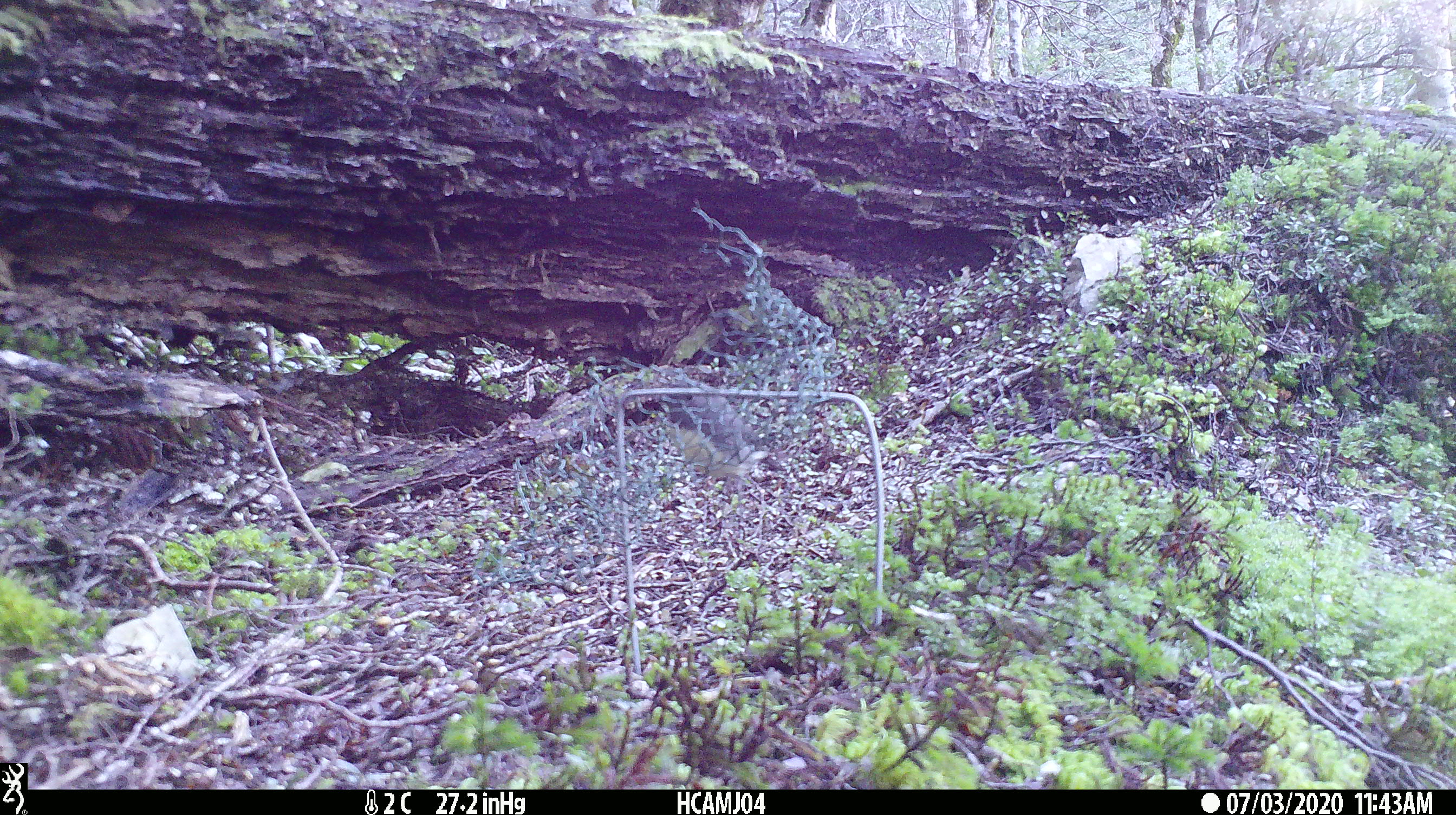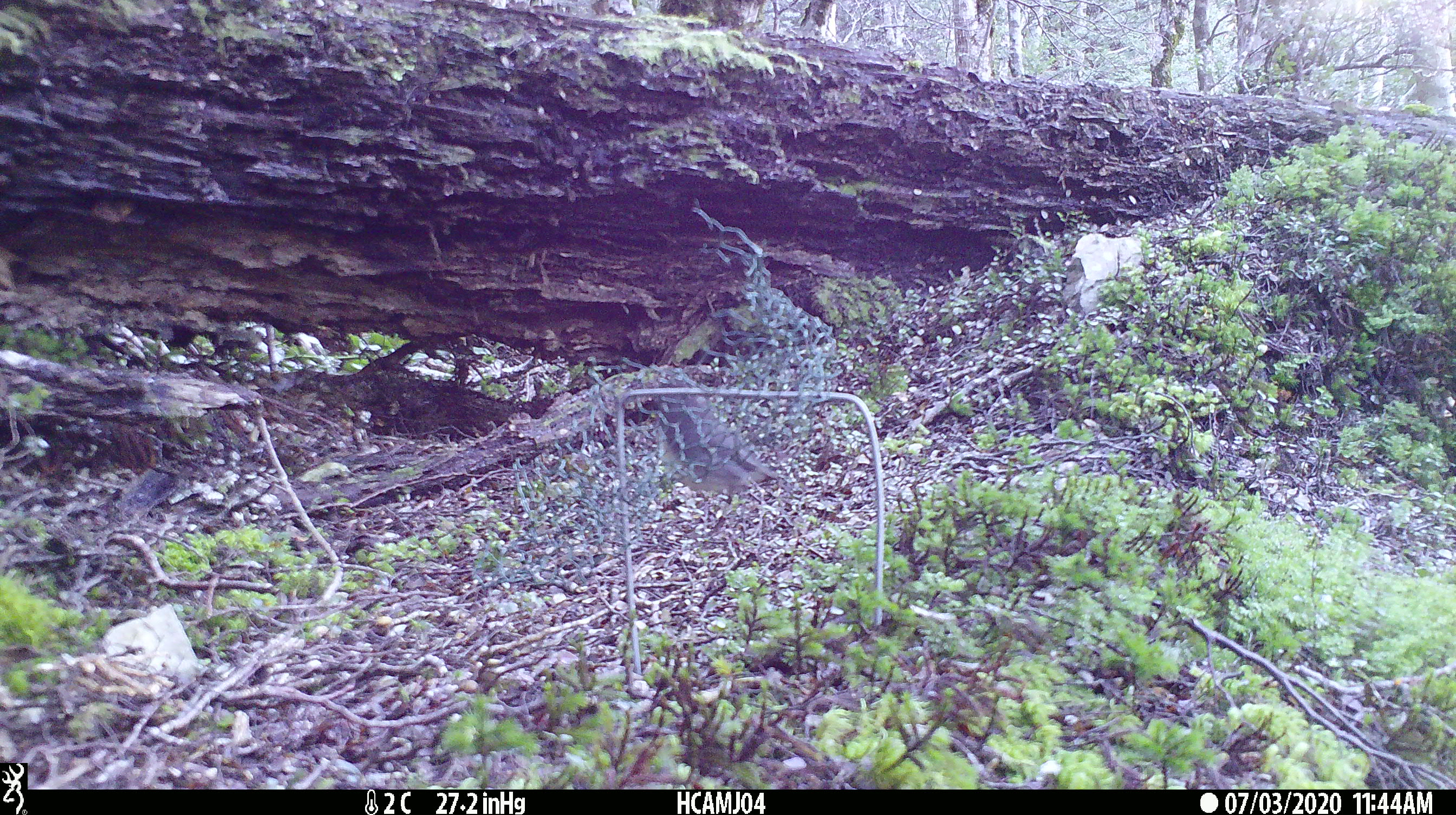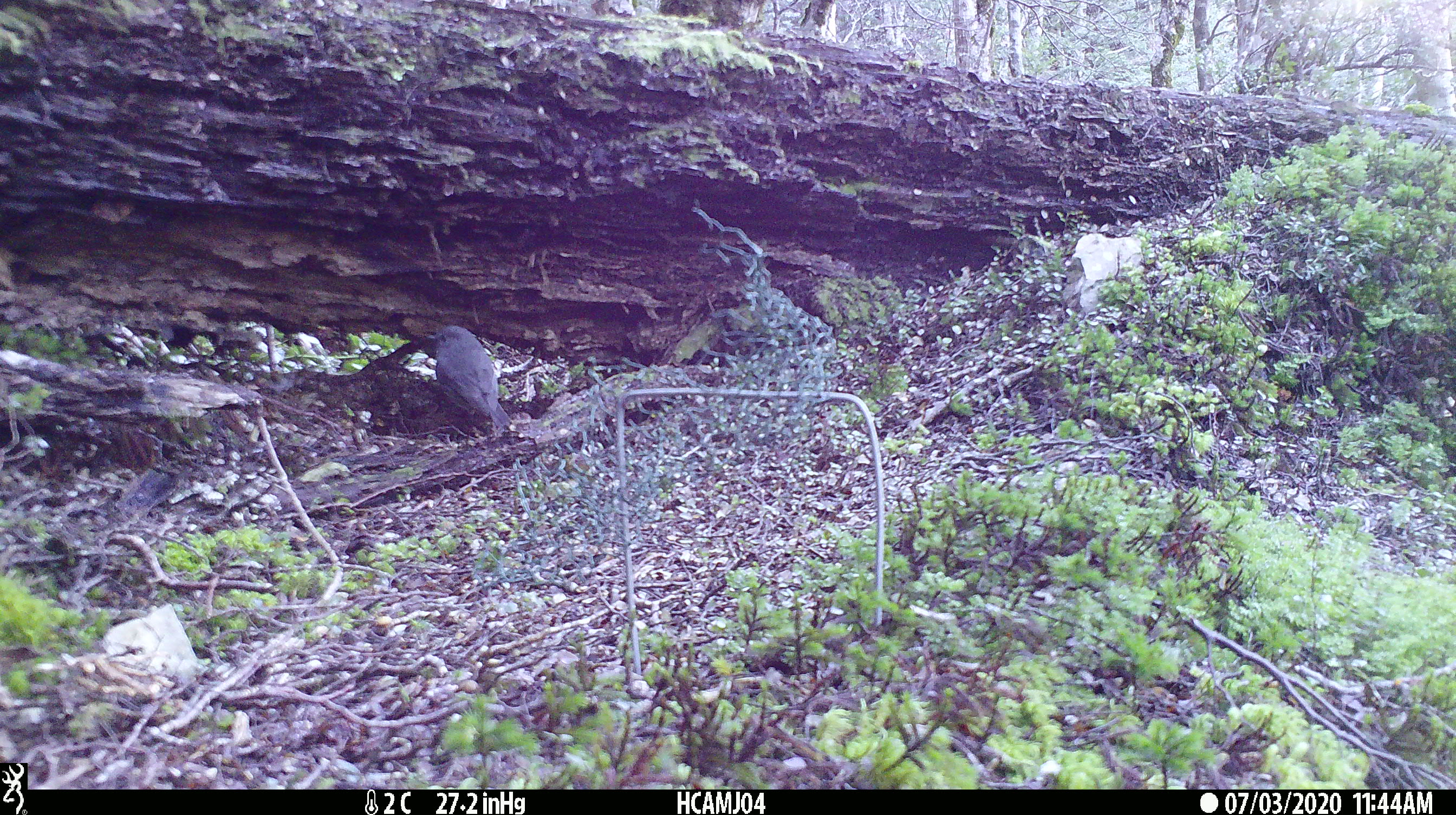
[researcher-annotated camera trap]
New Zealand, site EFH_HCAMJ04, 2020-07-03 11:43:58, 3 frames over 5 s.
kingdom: Animalia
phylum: Chordata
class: Aves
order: Passeriformes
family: Petroicidae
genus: Petroica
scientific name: Petroica australis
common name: new zealand robin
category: robin